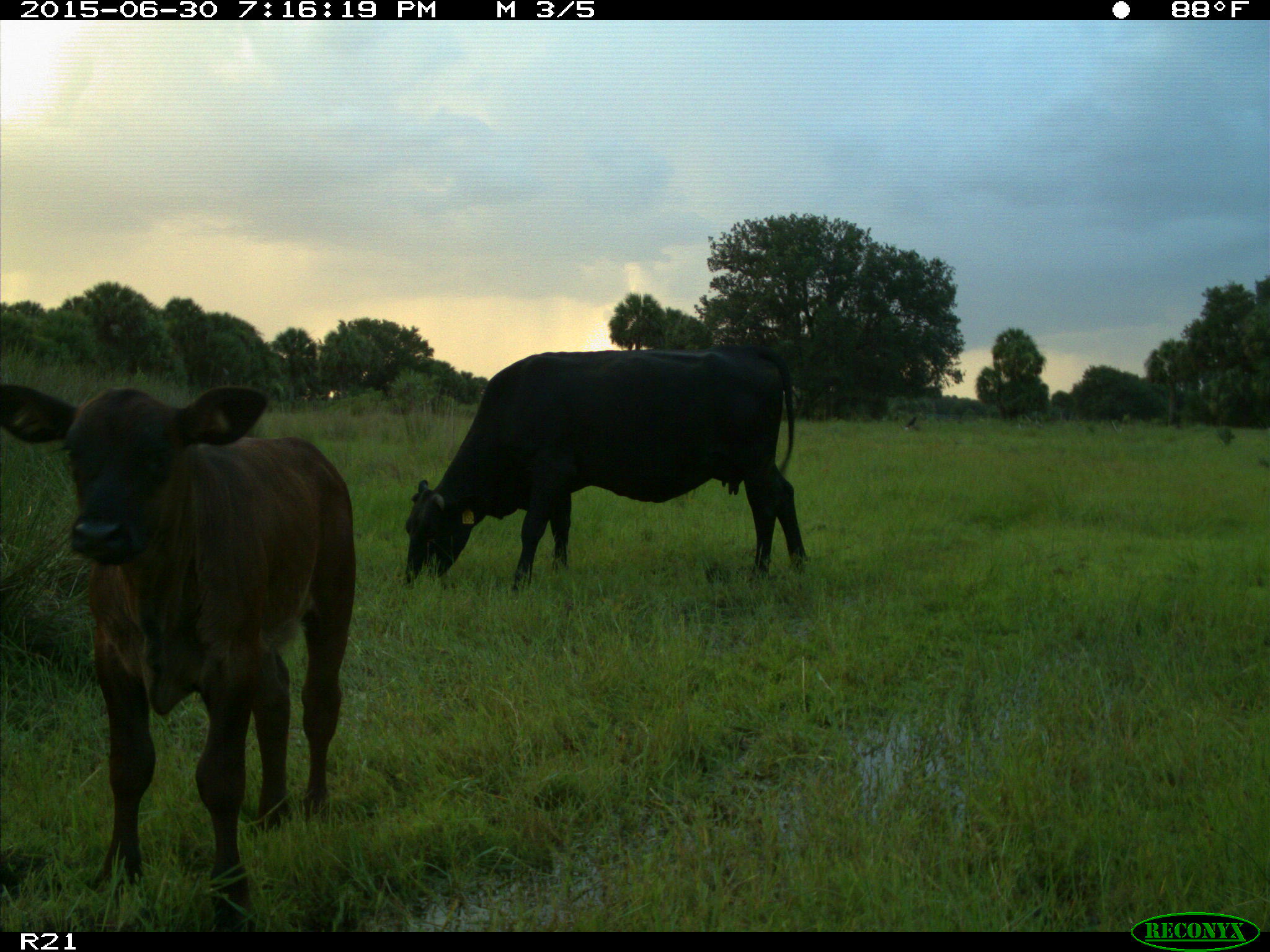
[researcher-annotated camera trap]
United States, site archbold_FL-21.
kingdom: Animalia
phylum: Chordata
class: Mammalia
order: Artiodactyla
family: Bovidae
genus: Bos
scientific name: Bos taurus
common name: domestic cow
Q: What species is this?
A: Bos taurus (domestic cow).